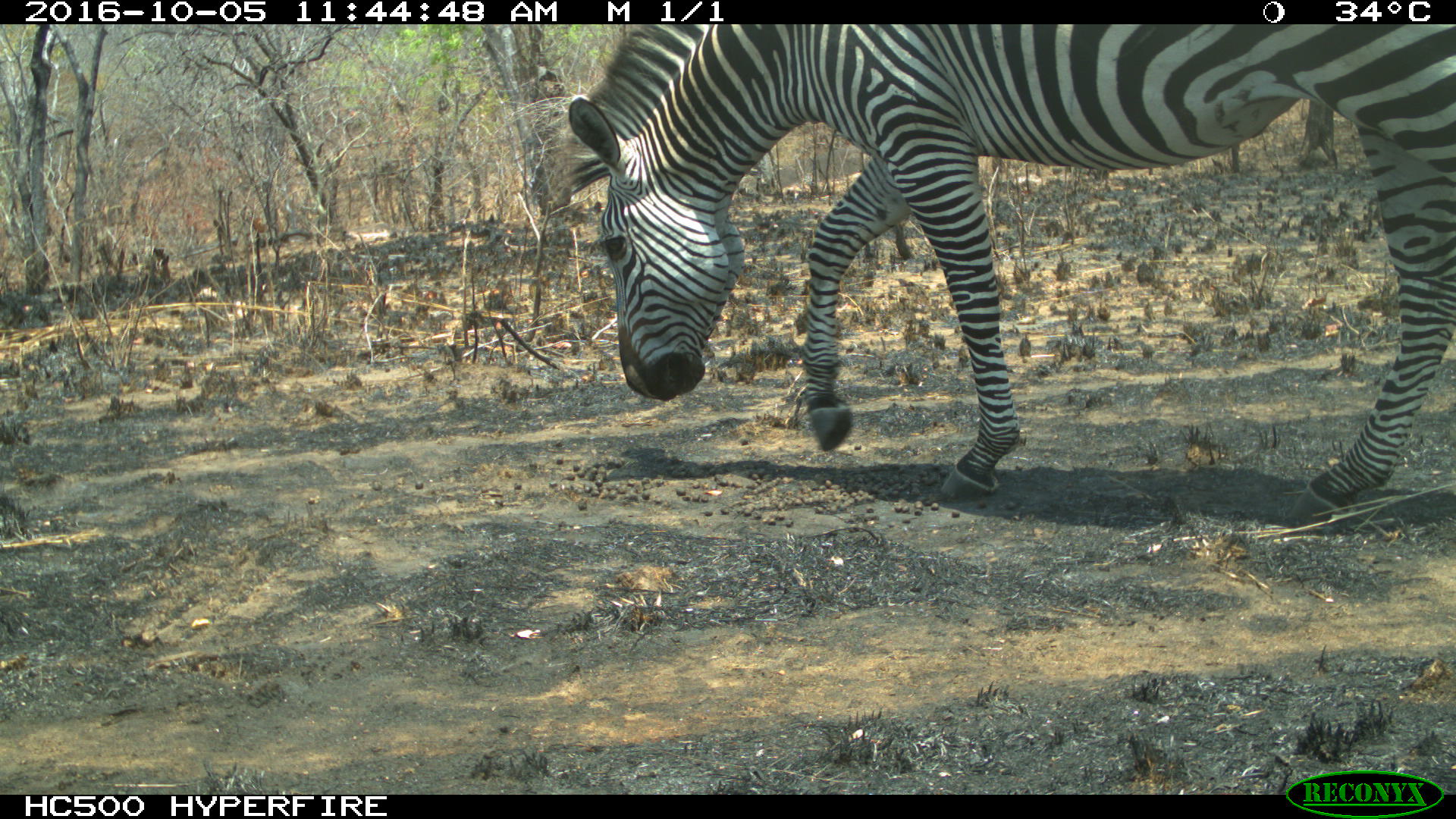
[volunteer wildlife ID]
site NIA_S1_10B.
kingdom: Animalia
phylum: Chordata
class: Mammalia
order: Perissodactyla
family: Equidae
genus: Equus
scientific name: Equus quagga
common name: plains zebra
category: zebraplains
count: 1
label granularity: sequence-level